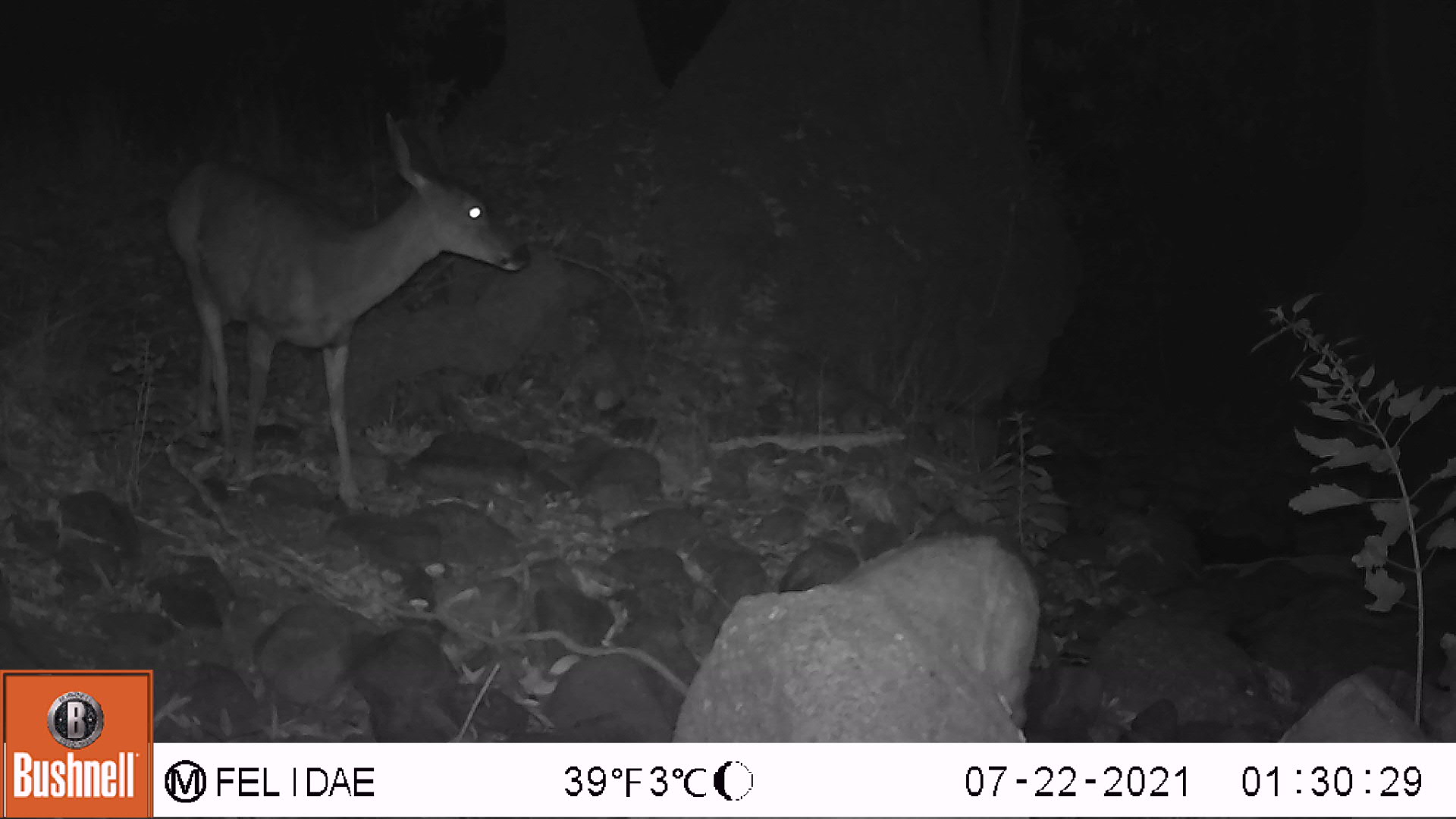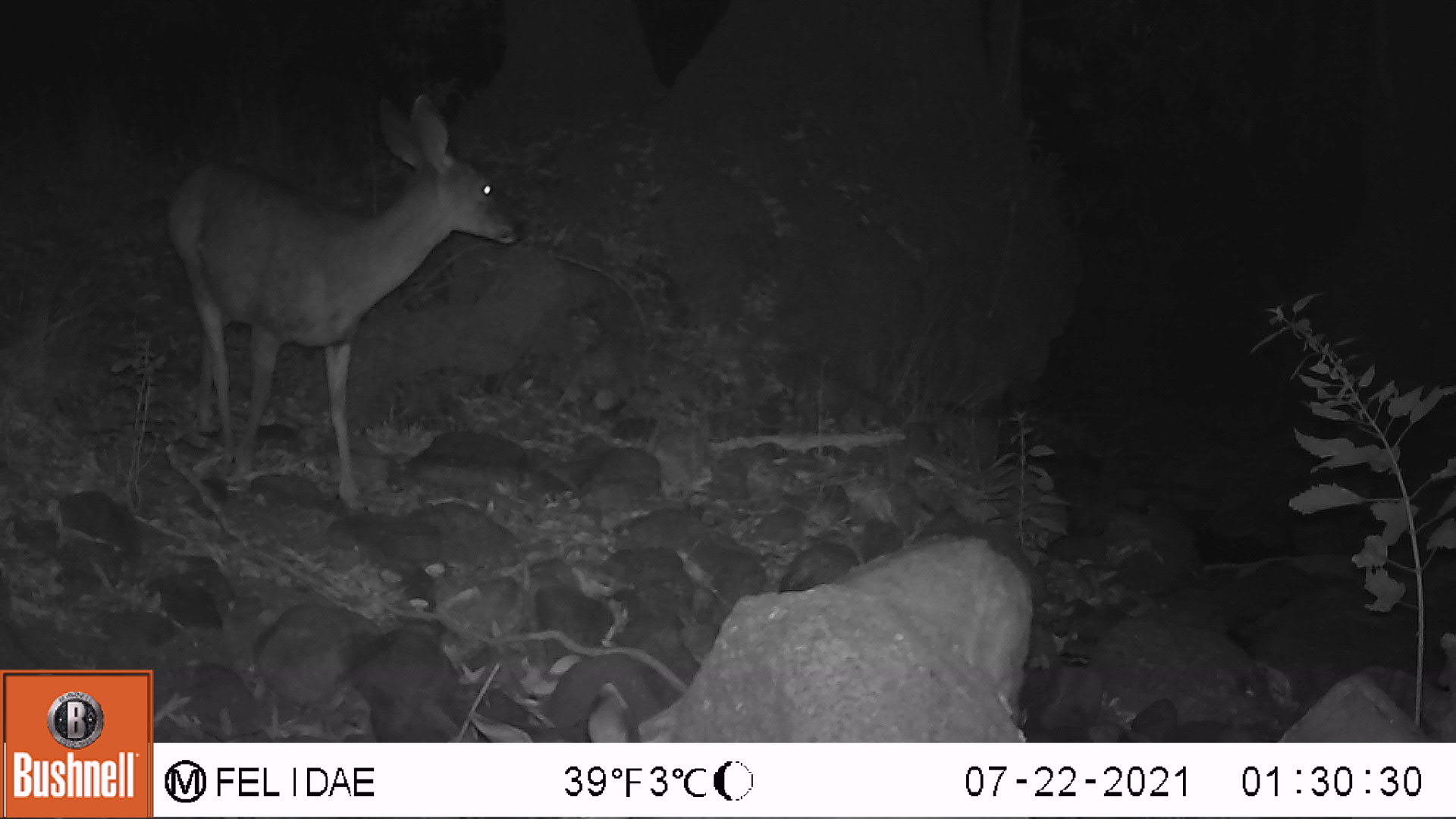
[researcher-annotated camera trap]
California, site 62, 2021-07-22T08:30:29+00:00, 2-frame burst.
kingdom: Animalia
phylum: Chordata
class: Mammalia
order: Artiodactyla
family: Cervidae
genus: Odocoileus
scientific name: Odocoileus hemionus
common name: mule deer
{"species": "mule deer (Odocoileus hemionus)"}